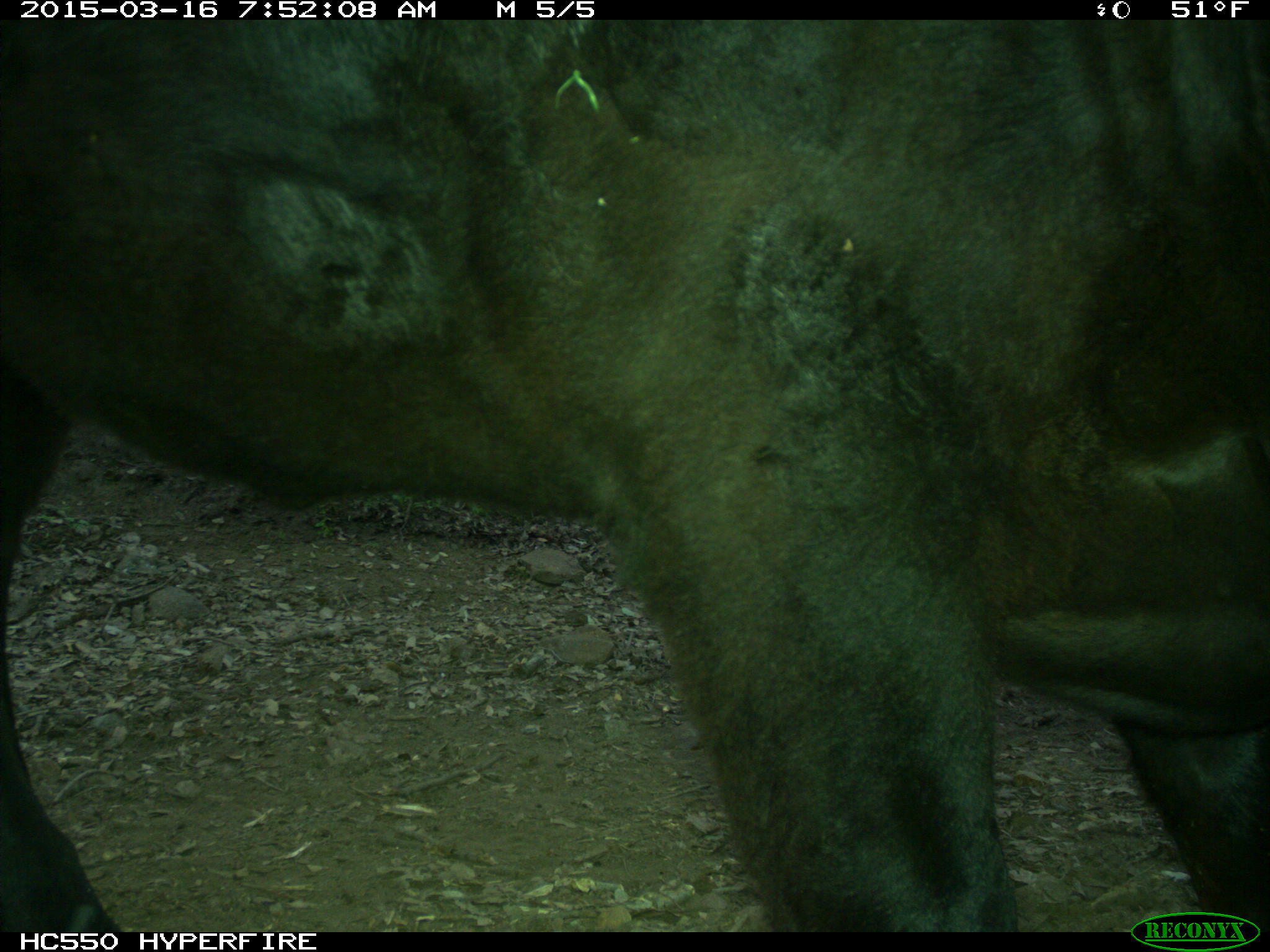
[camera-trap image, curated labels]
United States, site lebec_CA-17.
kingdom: Animalia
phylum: Chordata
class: Mammalia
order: Artiodactyla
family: Bovidae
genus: Bos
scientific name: Bos taurus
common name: domestic cow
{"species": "Bos taurus (domestic cow)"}